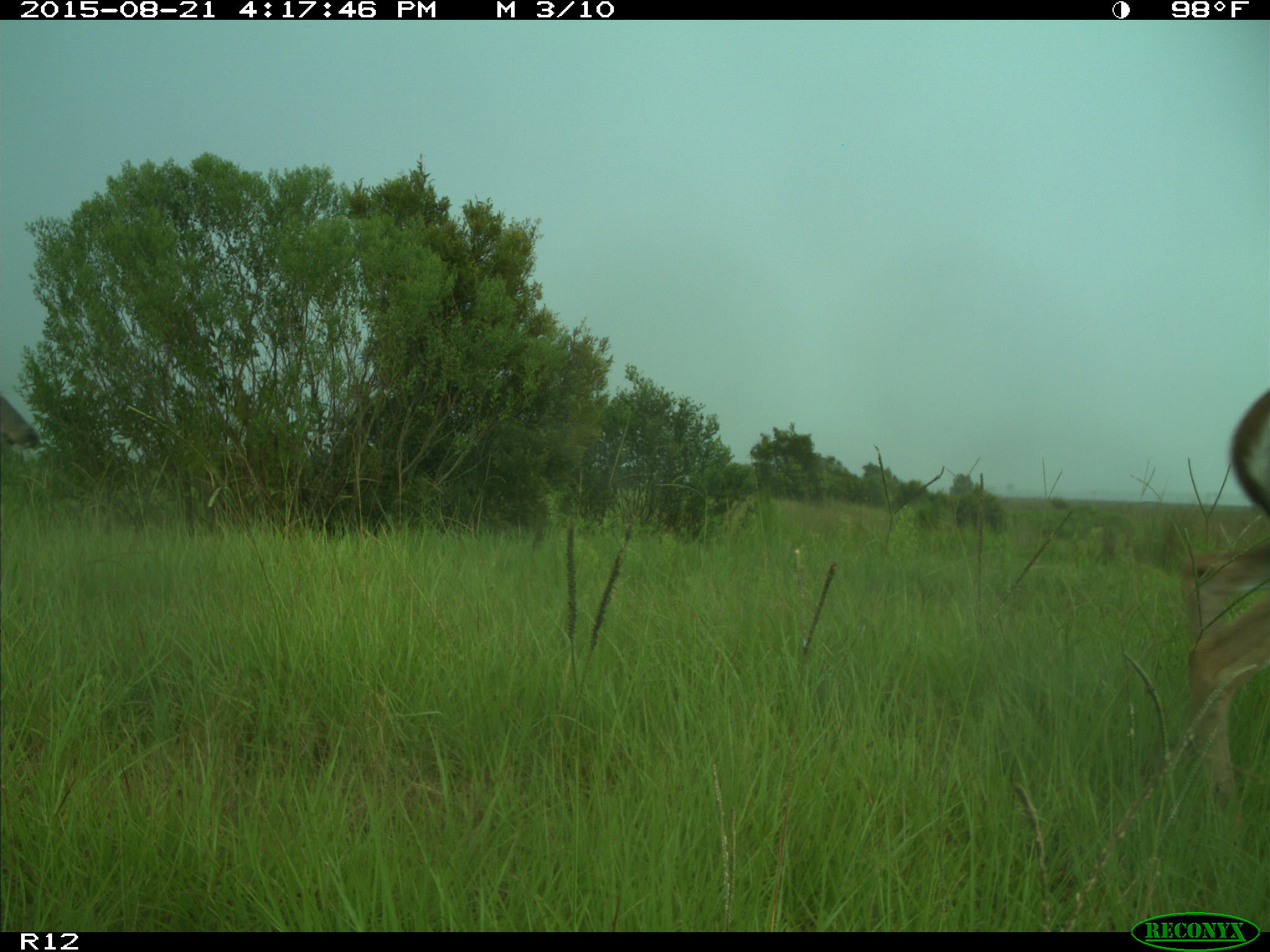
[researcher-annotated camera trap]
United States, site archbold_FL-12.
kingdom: Animalia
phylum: Chordata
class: Mammalia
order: Artiodactyla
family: Cervidae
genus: Odocoileus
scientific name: Odocoileus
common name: deer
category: unidentified deer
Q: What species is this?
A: Unidentified deer (deer) (Odocoileus).